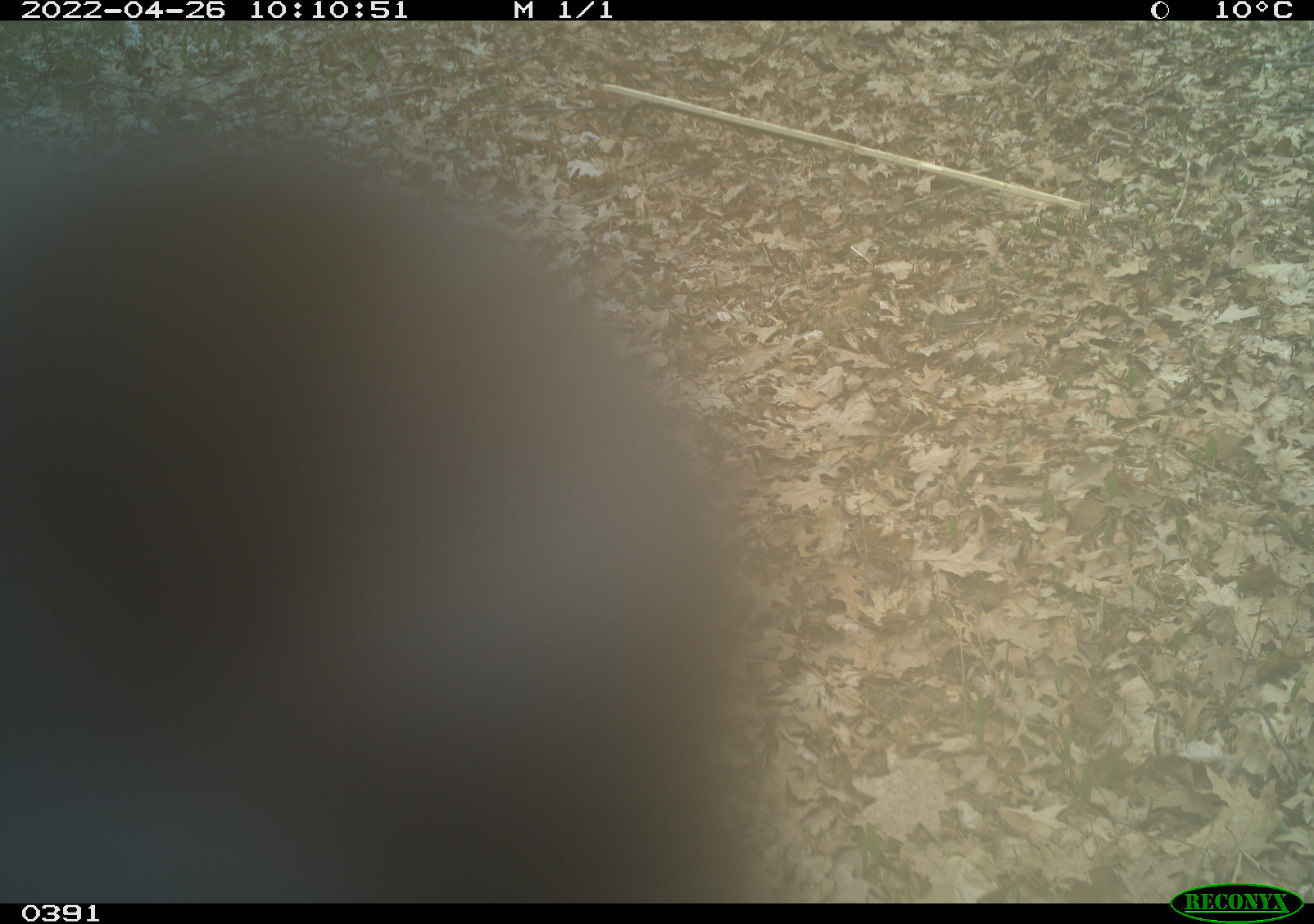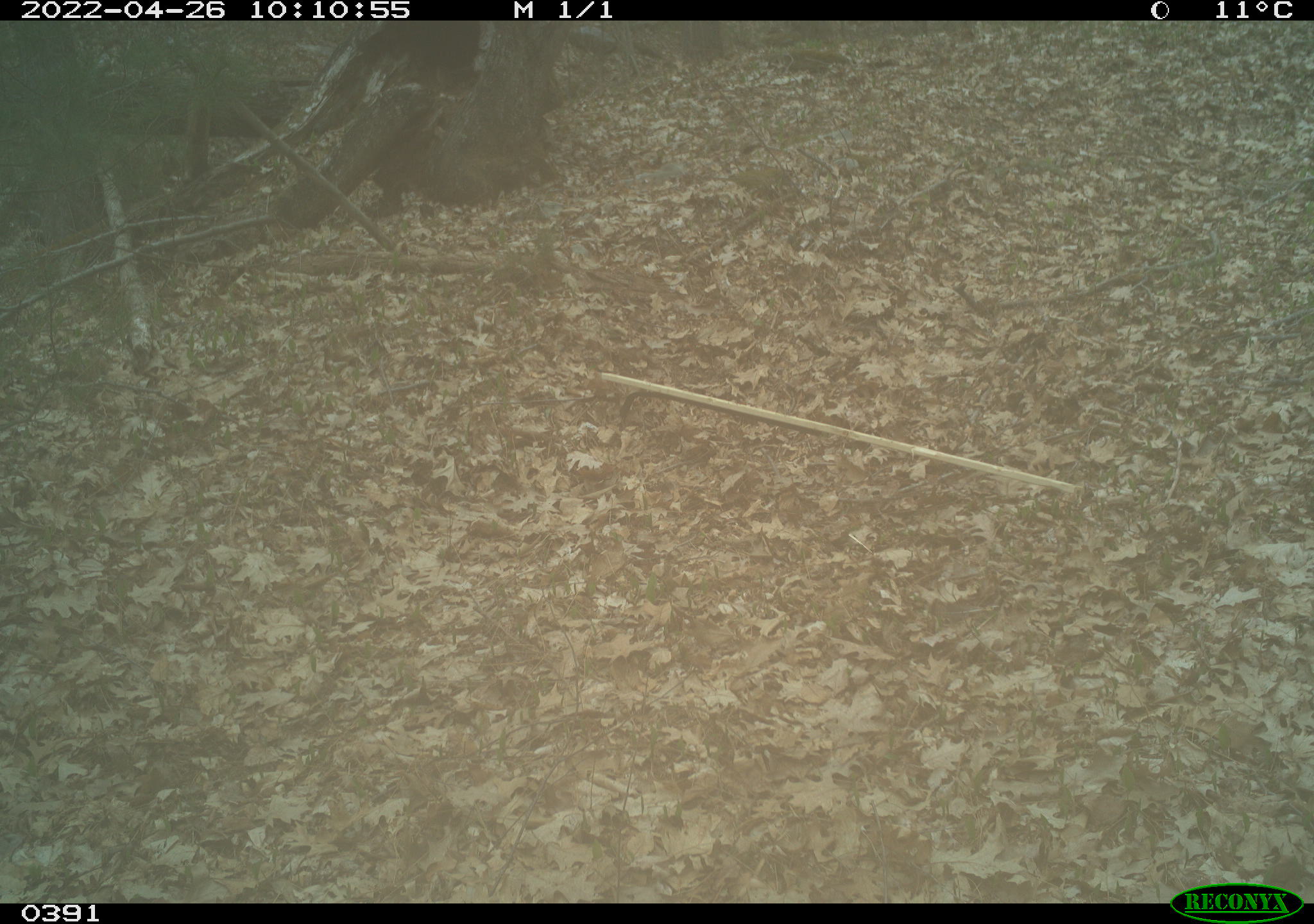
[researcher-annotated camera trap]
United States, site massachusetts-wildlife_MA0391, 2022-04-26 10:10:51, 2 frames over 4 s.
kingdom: Animalia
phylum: Chordata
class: Mammalia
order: Carnivora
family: Ursidae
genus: Ursus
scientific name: Ursus americanus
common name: black bear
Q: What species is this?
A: Black bear (Ursus americanus).